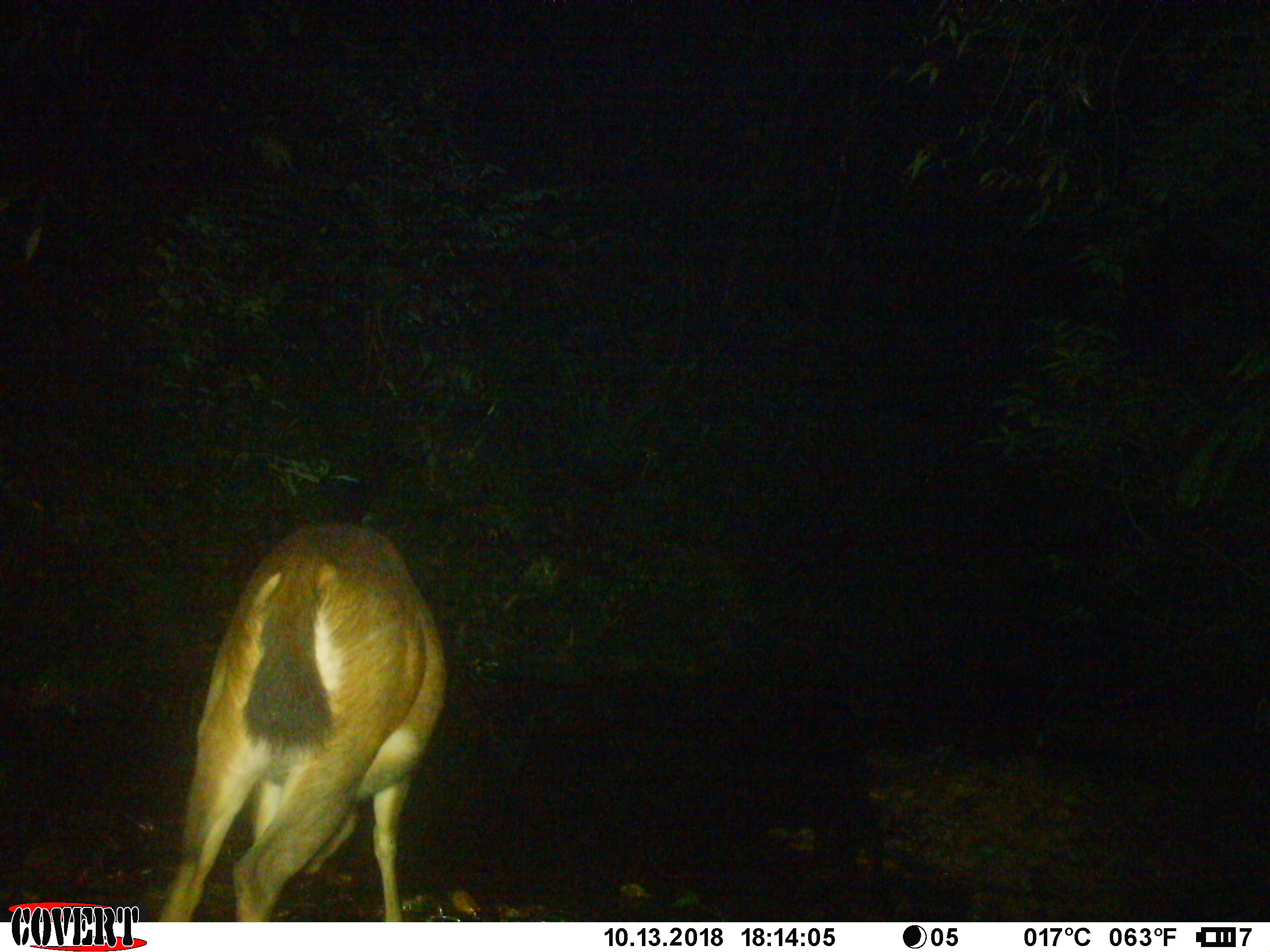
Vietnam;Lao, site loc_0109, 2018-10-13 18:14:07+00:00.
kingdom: Animalia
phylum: Chordata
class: Mammalia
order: Artiodactyla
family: Cervidae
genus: Rusa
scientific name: Rusa unicolor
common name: sambar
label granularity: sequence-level